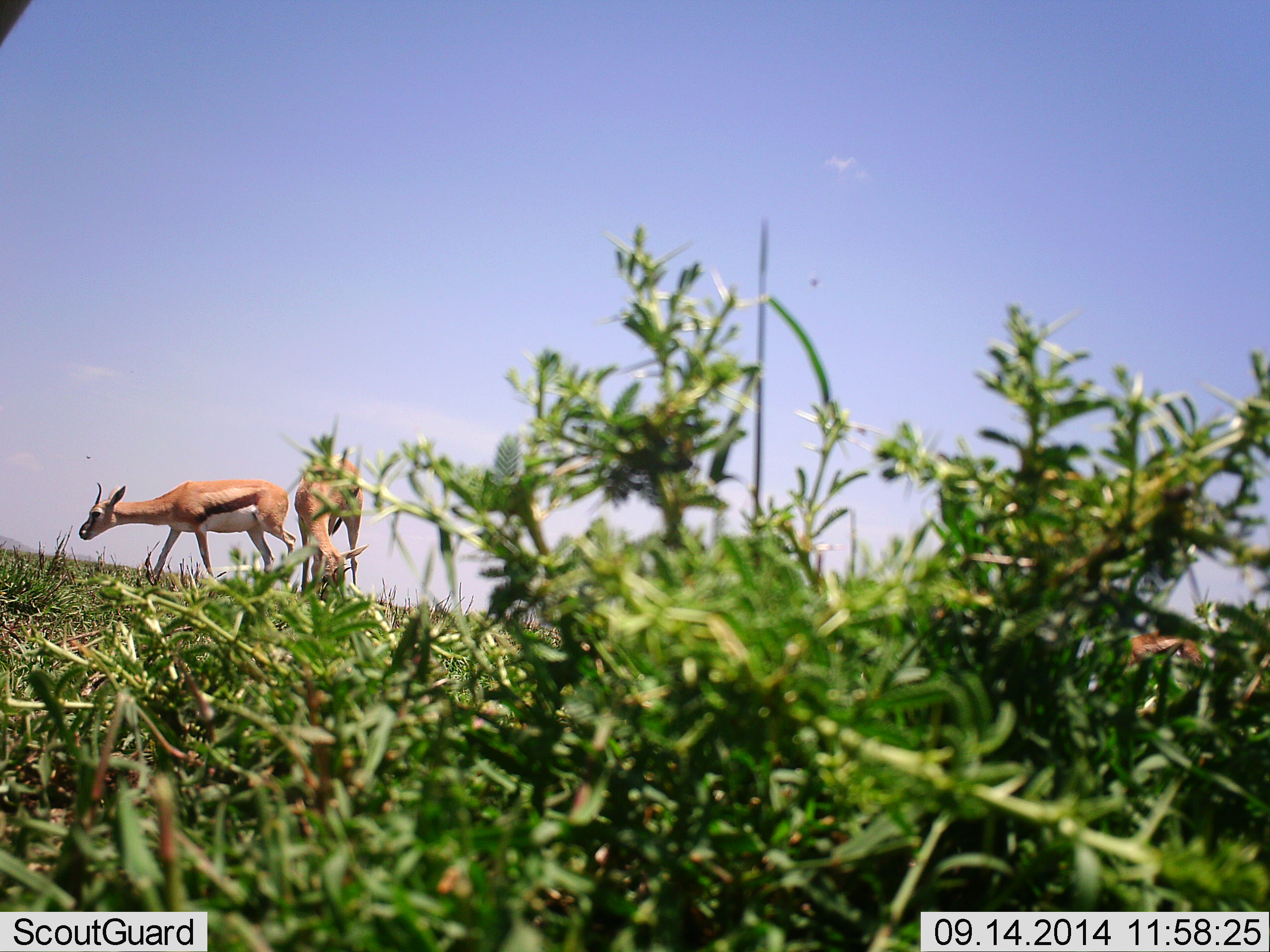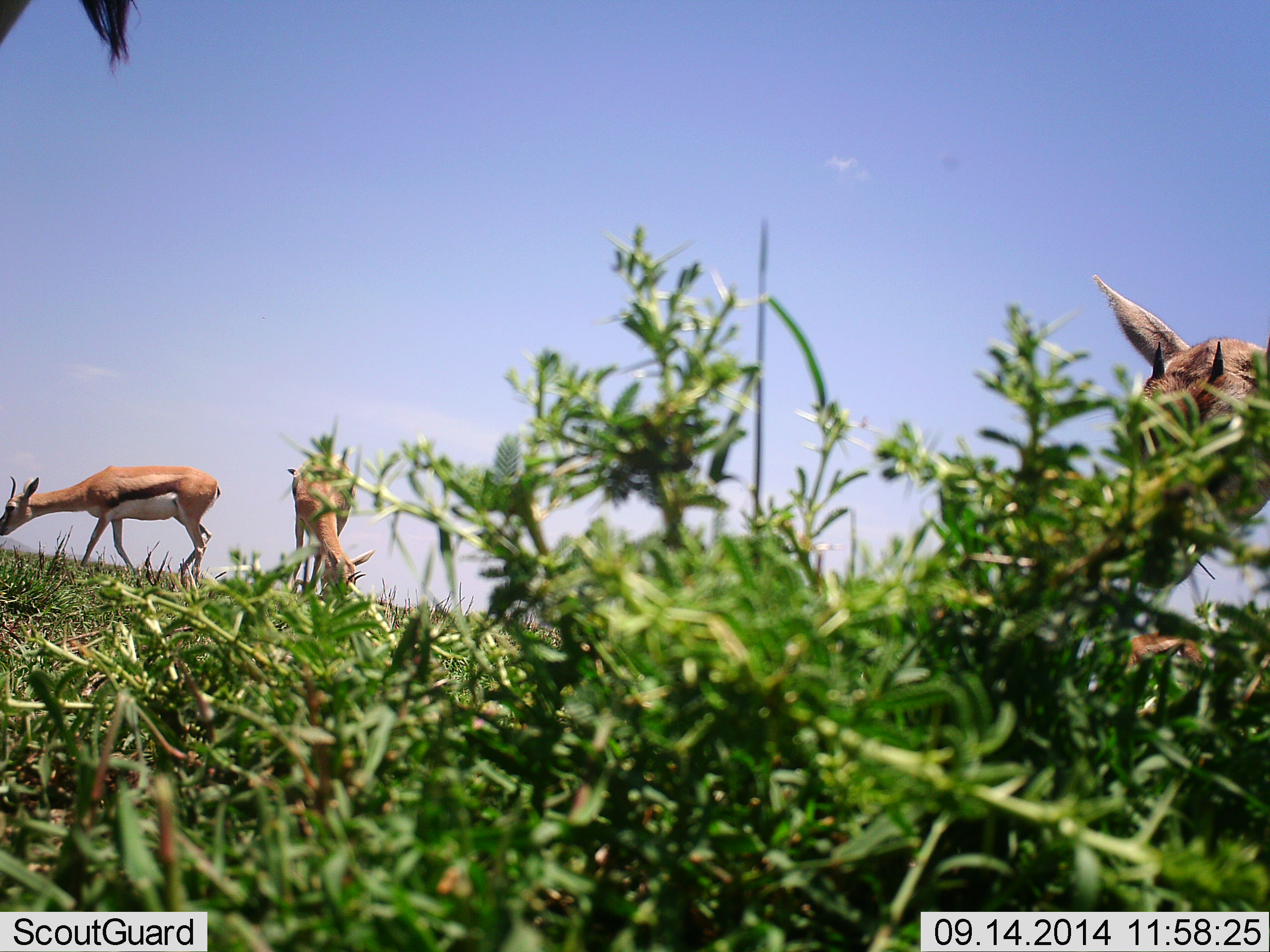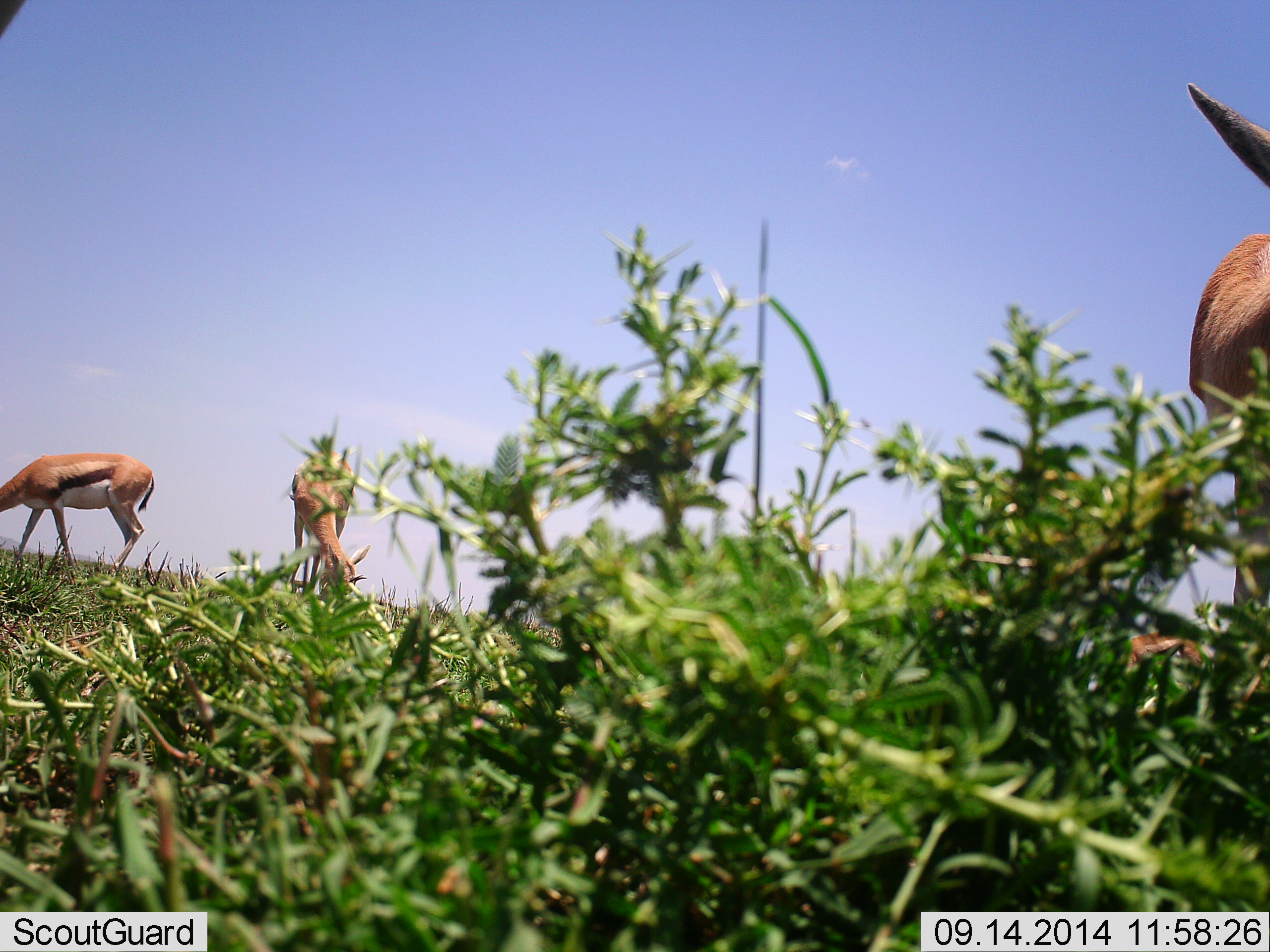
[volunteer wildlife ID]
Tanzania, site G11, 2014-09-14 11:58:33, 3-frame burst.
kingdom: Animalia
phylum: Chordata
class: Mammalia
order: Artiodactyla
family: Bovidae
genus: Eudorcas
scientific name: Eudorcas thomsonii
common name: thomson's gazelle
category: gazellethomsons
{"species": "gazellethomsons (thomson's gazelle) (Eudorcas thomsonii)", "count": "4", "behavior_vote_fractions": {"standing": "0%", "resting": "0%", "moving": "40%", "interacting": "0%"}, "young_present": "10%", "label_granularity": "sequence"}